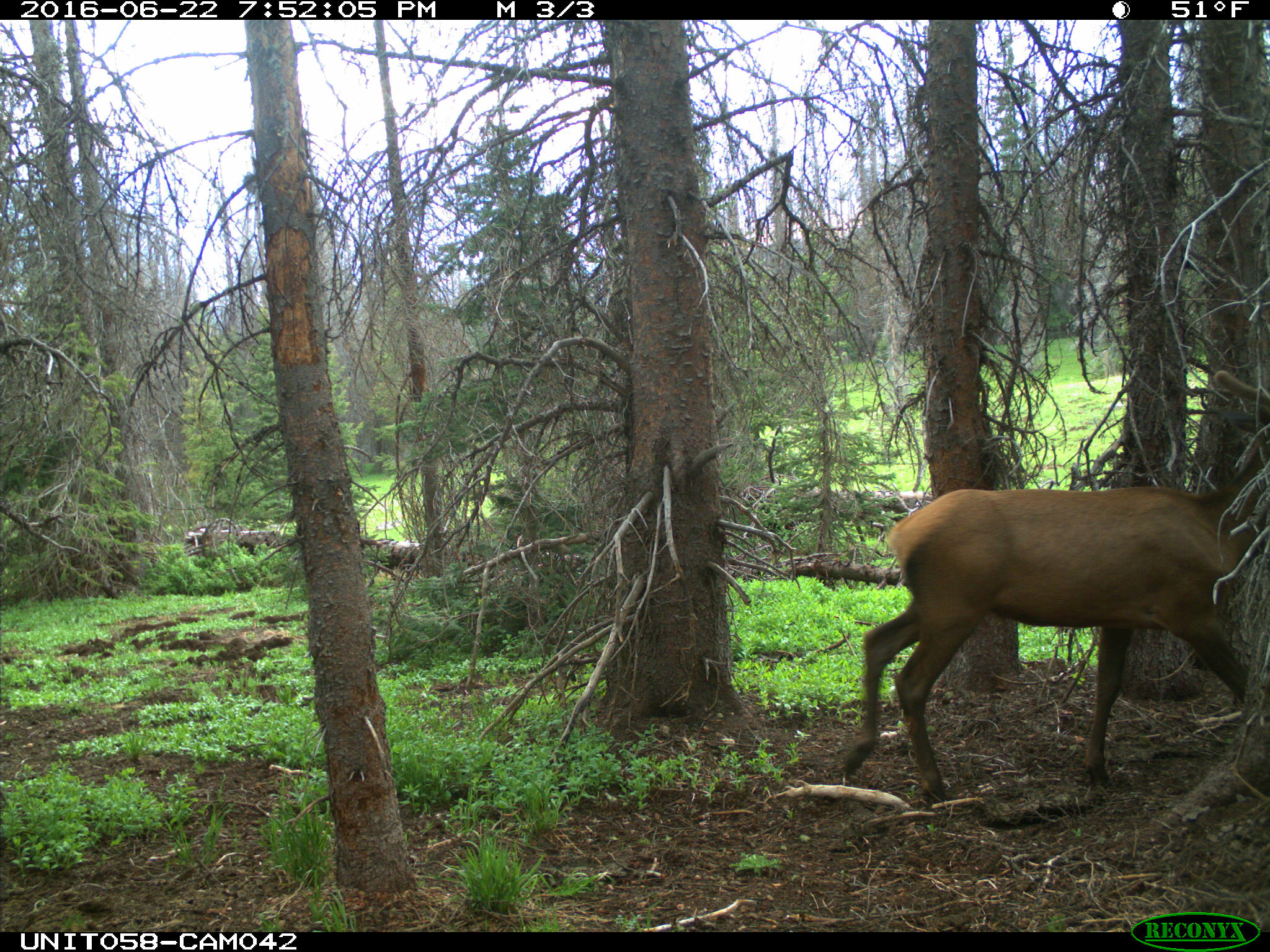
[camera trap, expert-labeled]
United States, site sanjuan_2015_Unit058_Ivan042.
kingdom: Animalia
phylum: Chordata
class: Mammalia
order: Artiodactyla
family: Cervidae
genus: Cervus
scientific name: Cervus elaphus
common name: red deer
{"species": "Cervus elaphus (red deer)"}